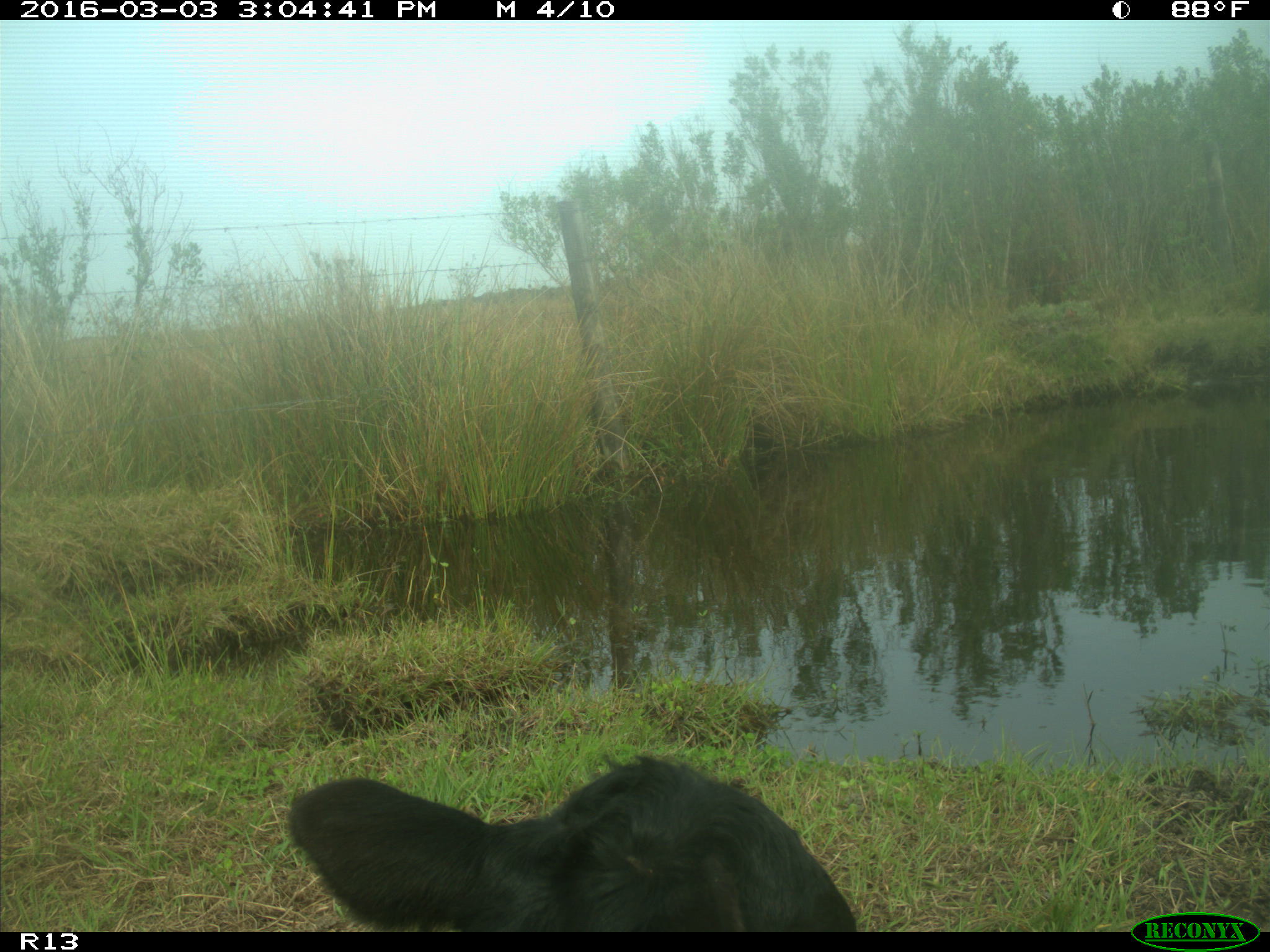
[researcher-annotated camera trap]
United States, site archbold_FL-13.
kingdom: Animalia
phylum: Chordata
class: Mammalia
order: Artiodactyla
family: Bovidae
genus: Bos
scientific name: Bos taurus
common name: domestic cow